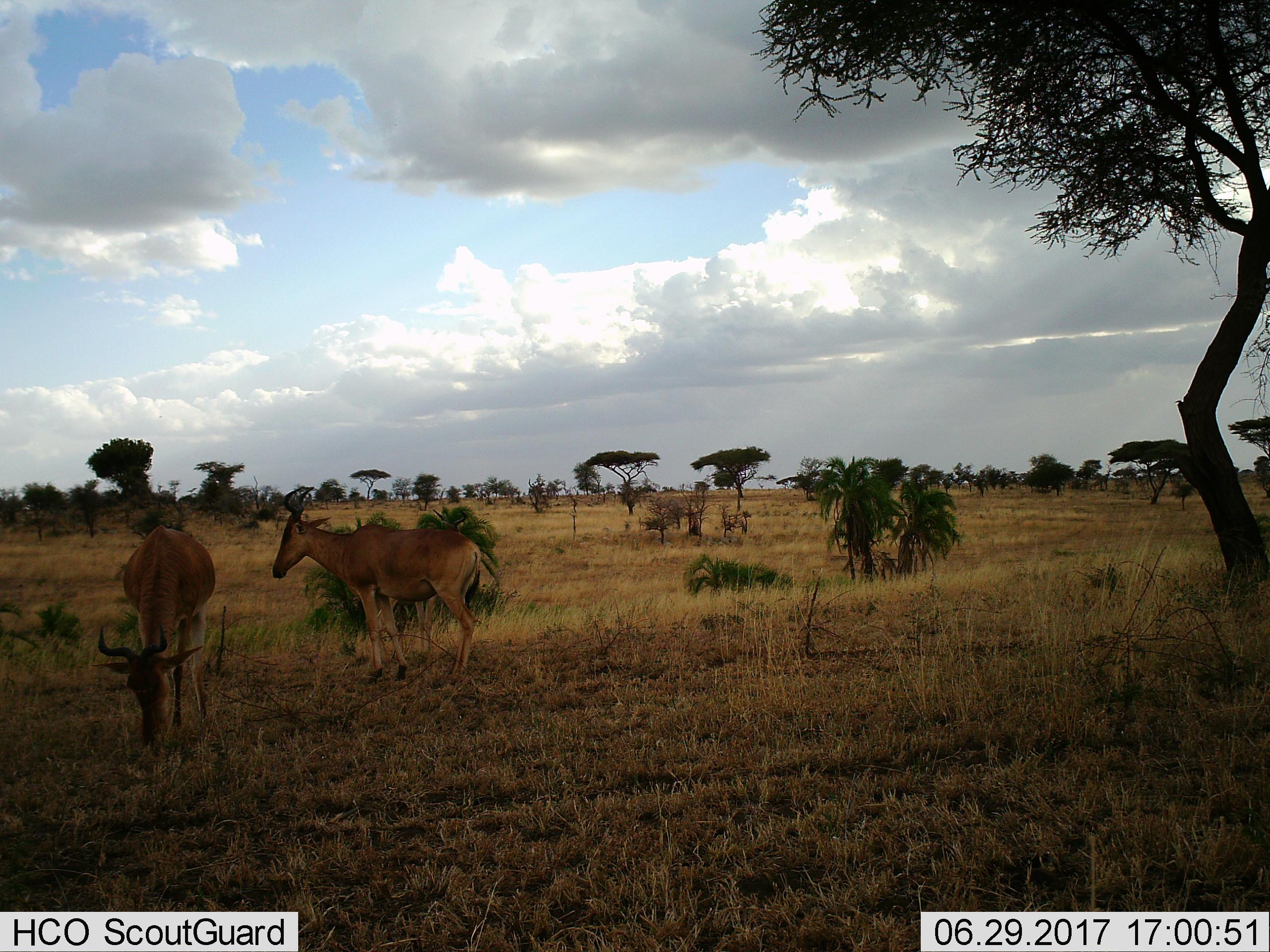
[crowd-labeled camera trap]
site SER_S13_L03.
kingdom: Animalia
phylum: Chordata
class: Mammalia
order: Artiodactyla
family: Bovidae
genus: Alcelaphus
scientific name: Alcelaphus buselaphus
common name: hartebeest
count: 2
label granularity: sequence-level